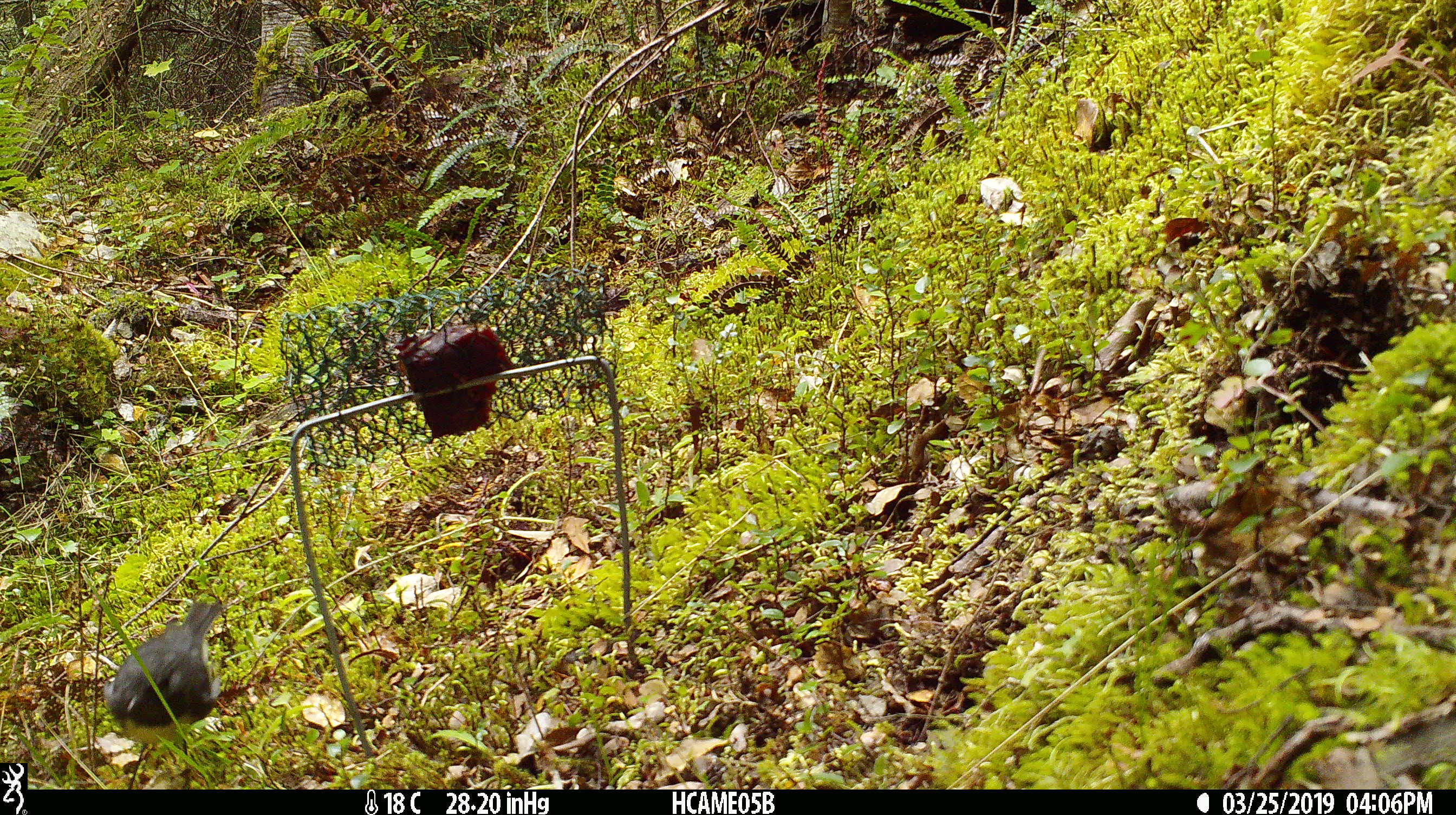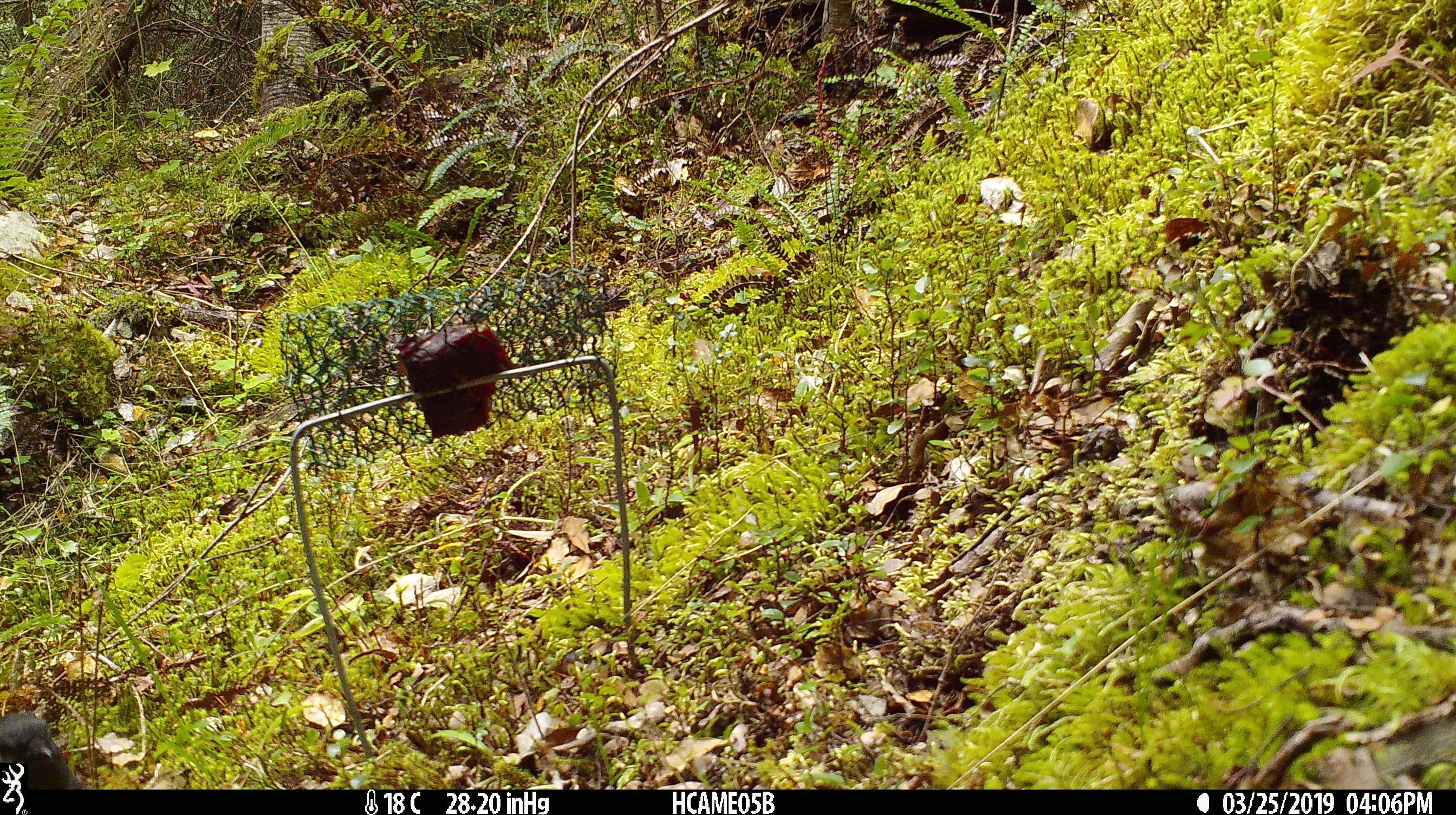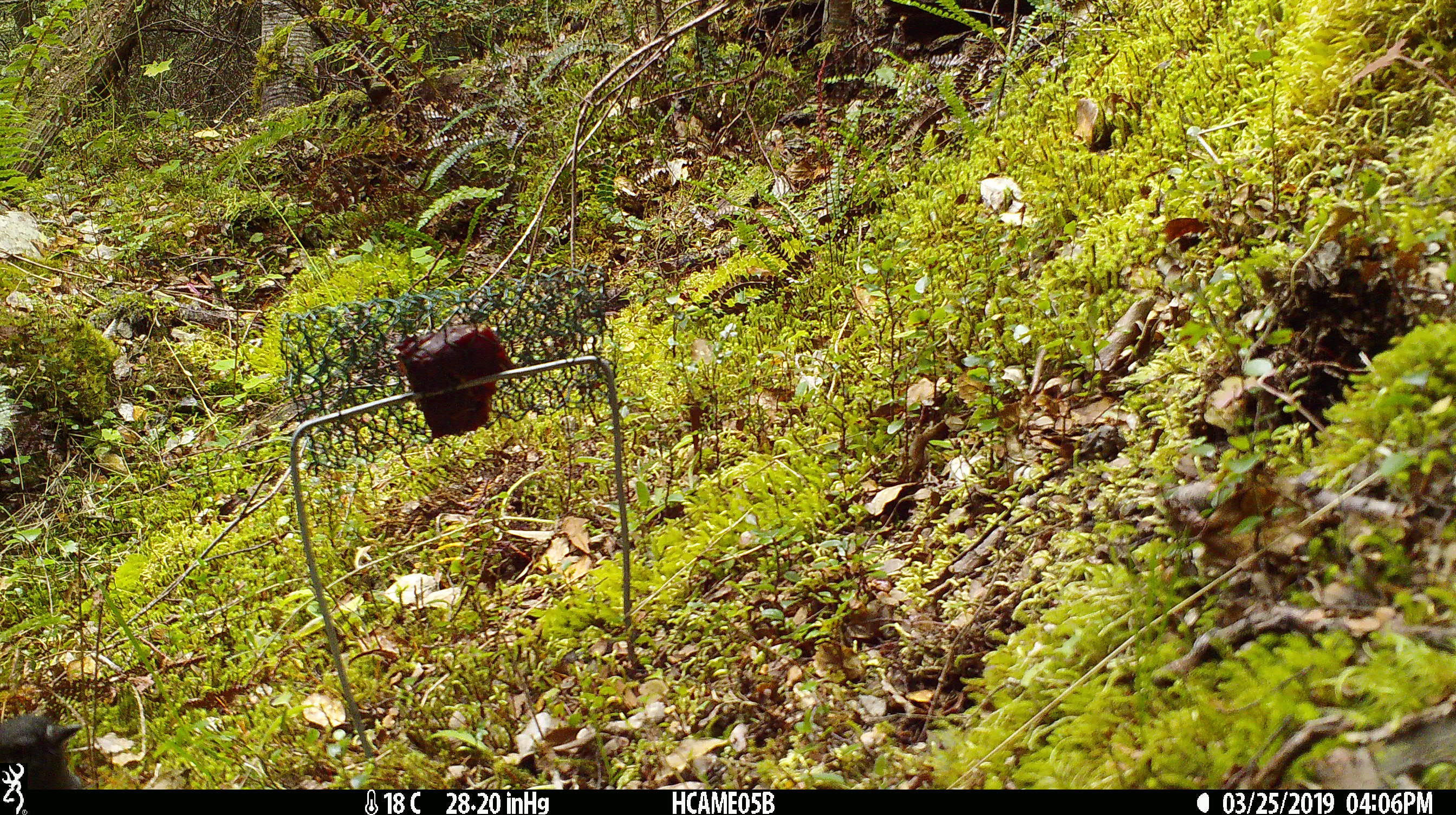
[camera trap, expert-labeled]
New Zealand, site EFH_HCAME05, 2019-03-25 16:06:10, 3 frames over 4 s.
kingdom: Animalia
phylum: Chordata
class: Aves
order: Passeriformes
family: Petroicidae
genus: Petroica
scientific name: Petroica australis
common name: new zealand robin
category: robin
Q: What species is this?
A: Robin (new zealand robin) (Petroica australis).